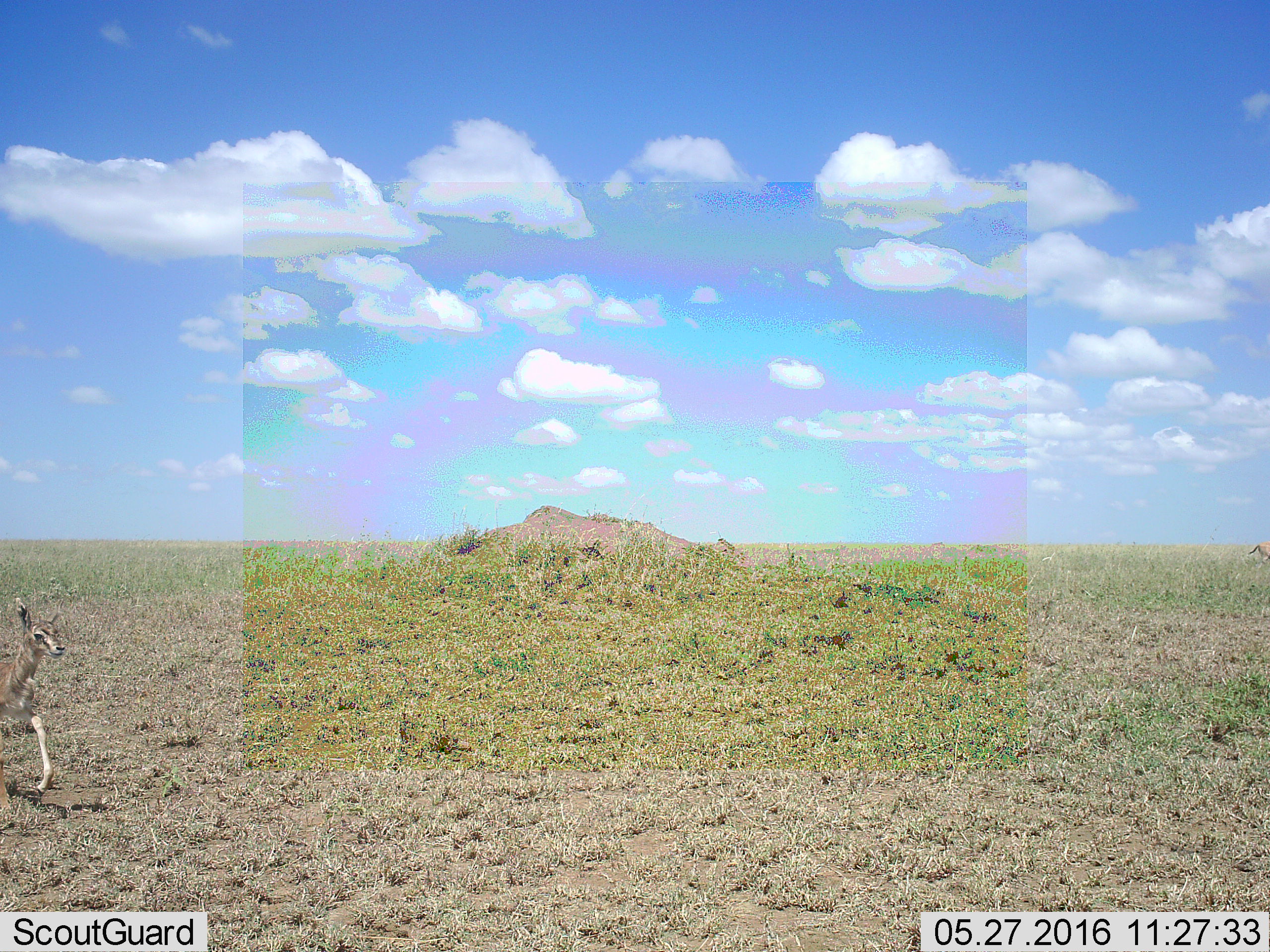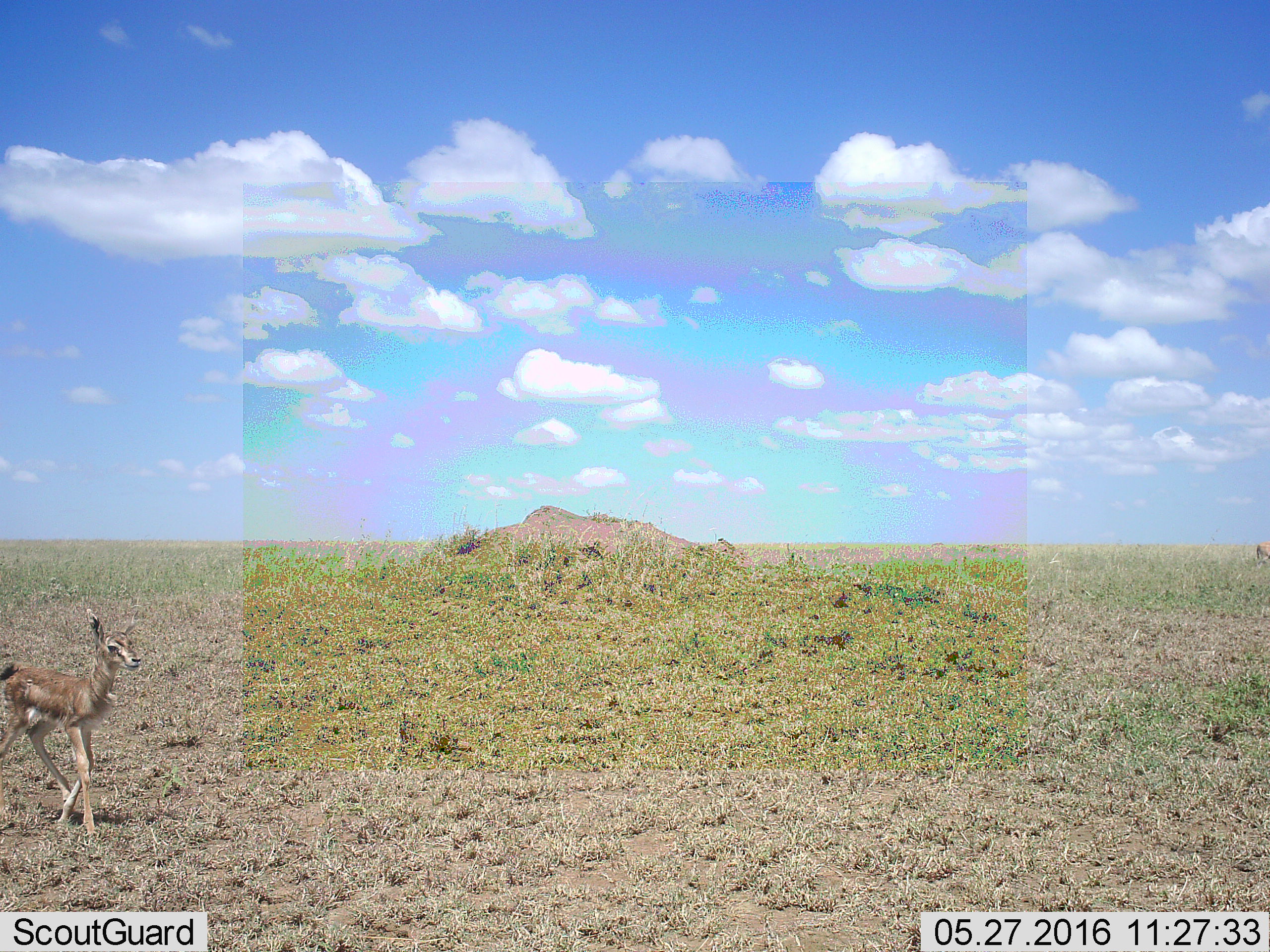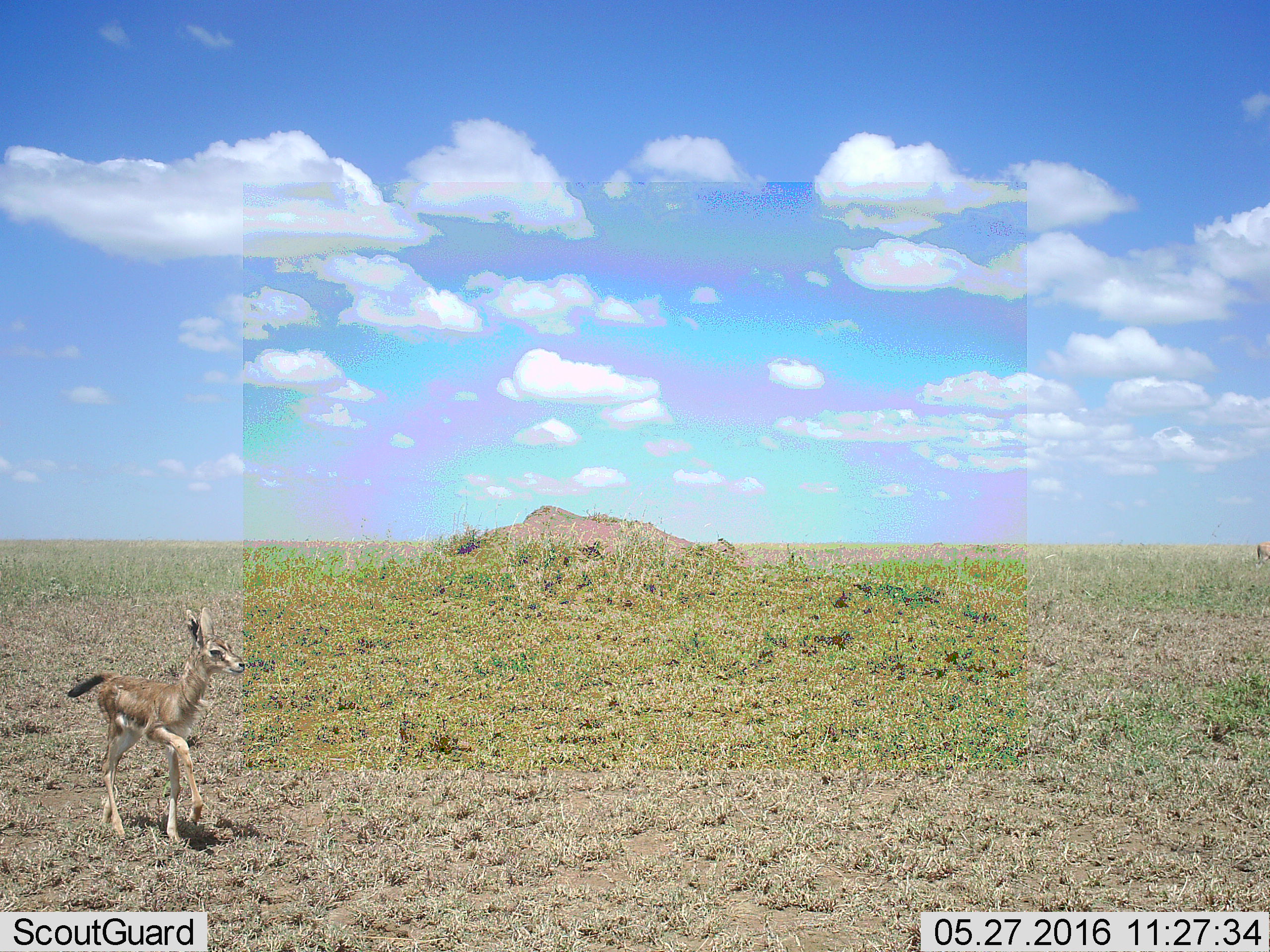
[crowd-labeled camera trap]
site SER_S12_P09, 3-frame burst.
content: unidentified animal